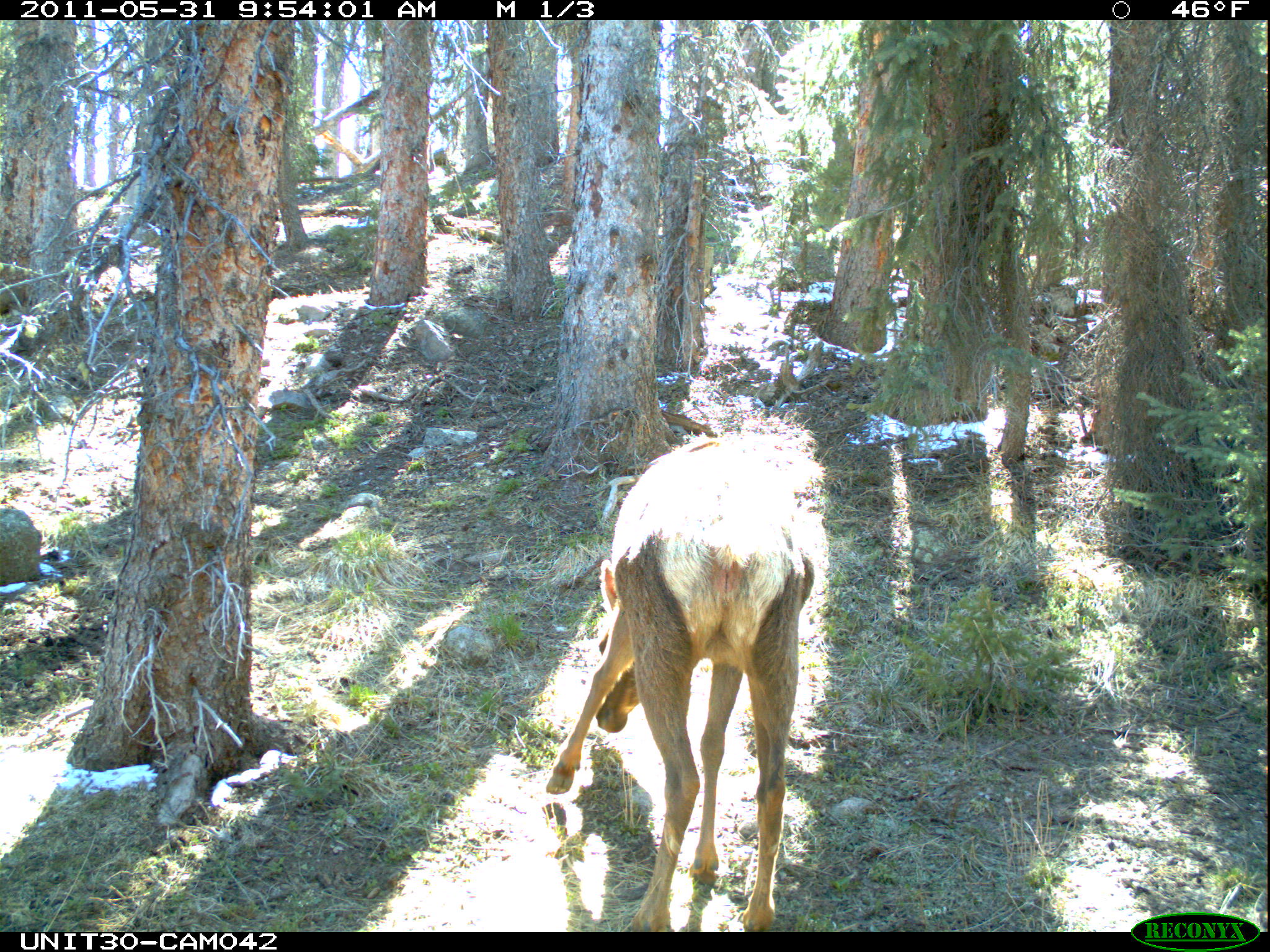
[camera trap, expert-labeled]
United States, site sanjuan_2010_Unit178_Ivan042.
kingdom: Animalia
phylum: Chordata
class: Mammalia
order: Artiodactyla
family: Cervidae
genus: Cervus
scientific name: Cervus elaphus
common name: red deer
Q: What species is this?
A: Cervus elaphus (red deer).